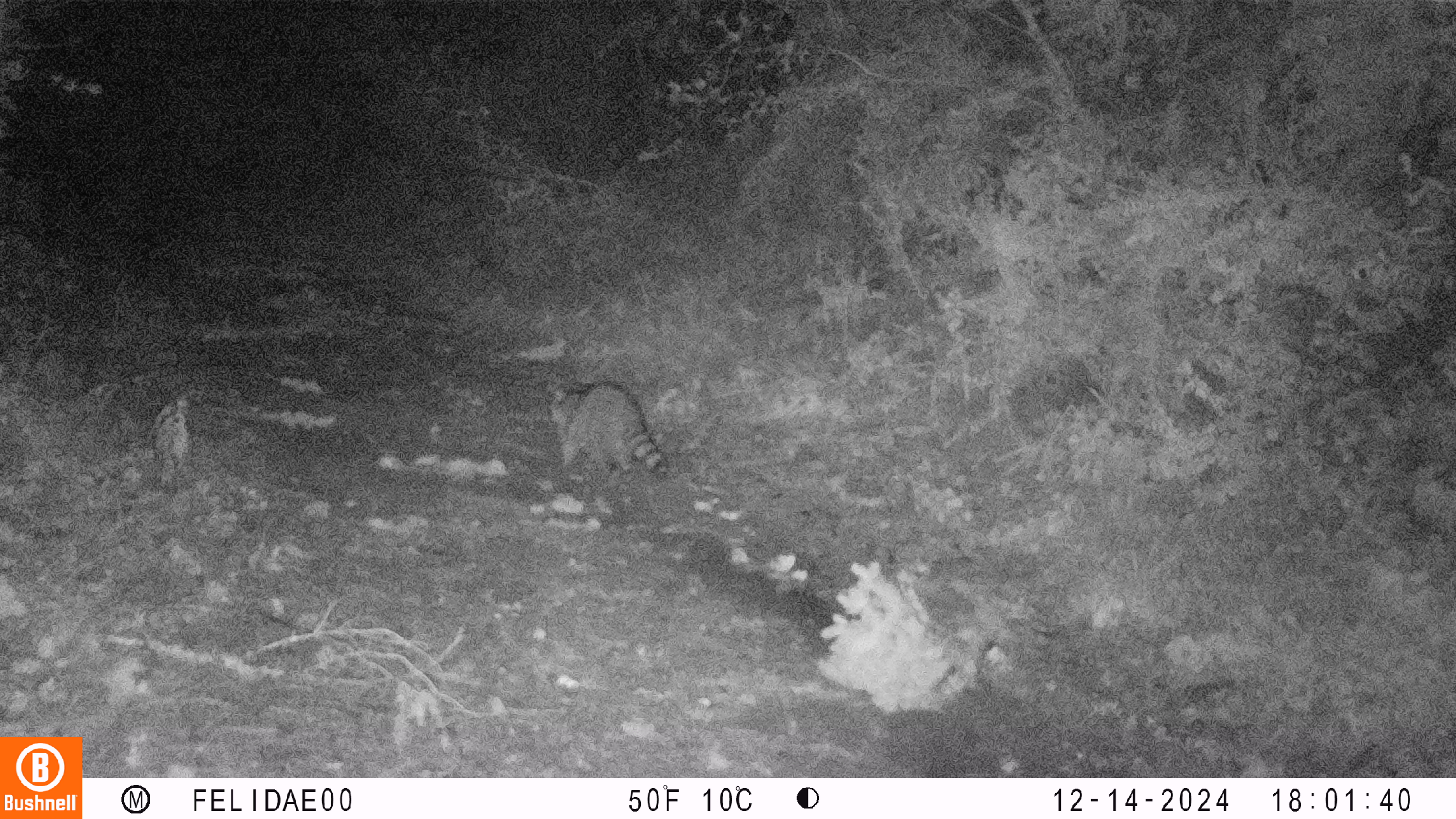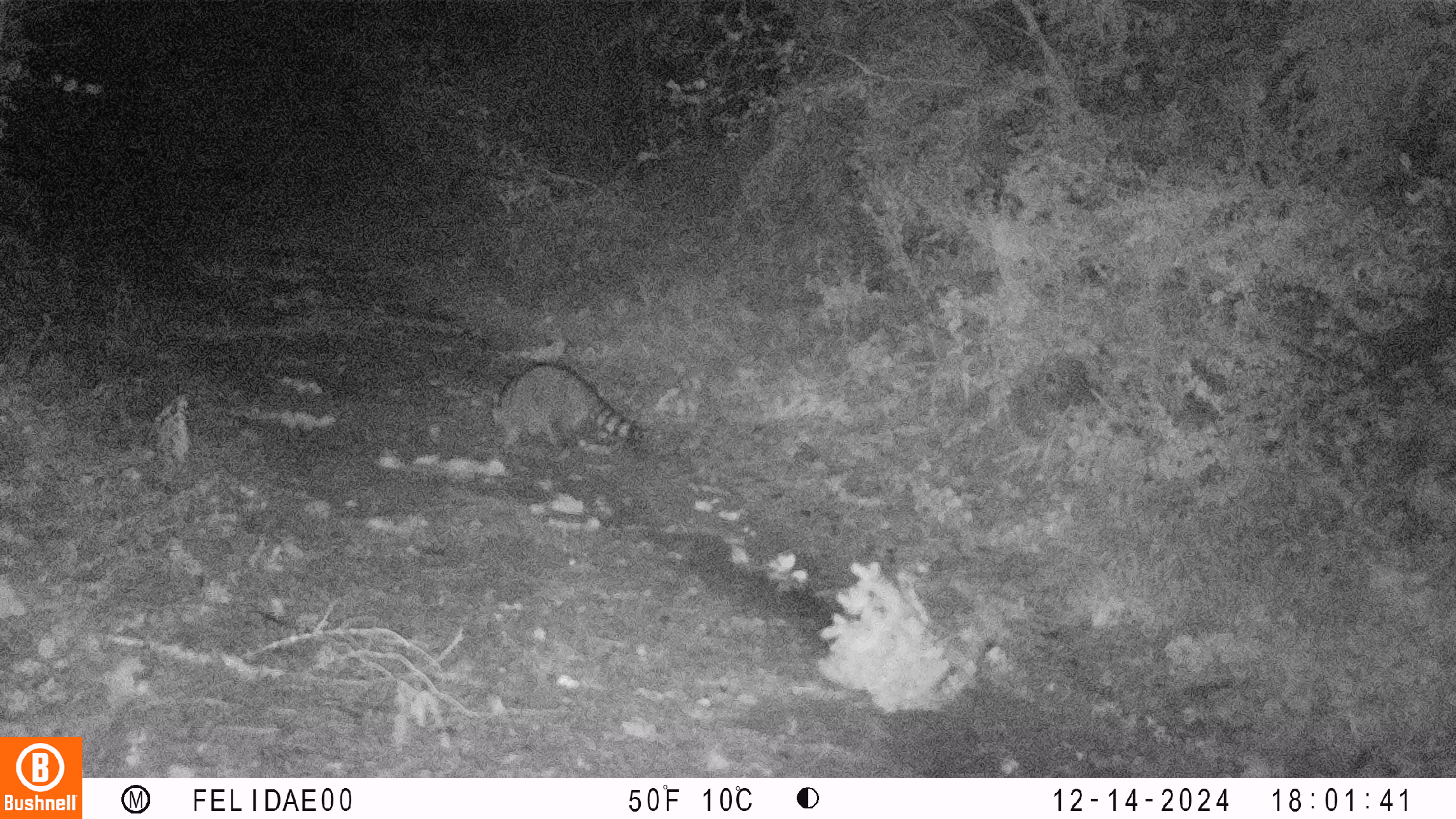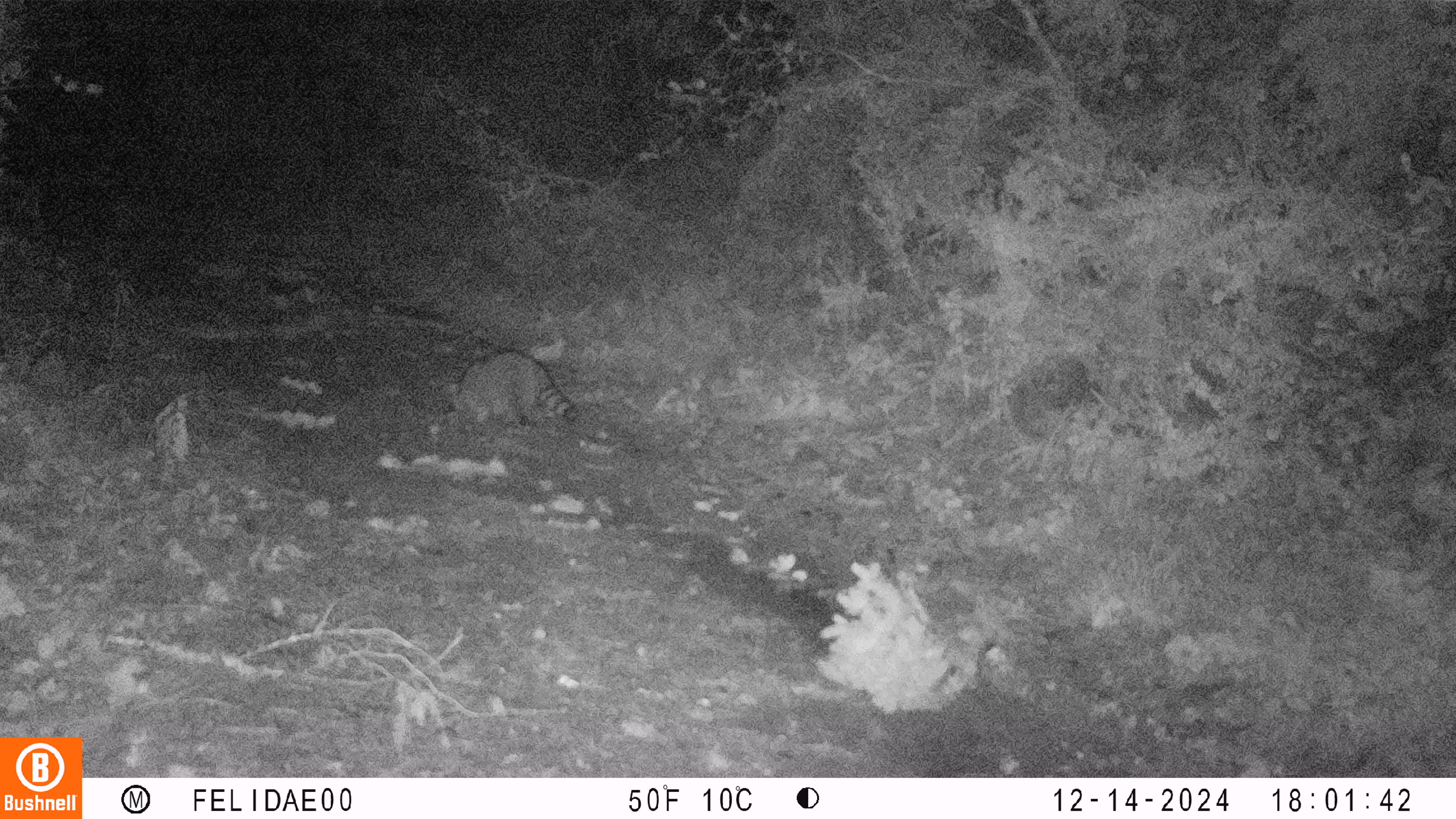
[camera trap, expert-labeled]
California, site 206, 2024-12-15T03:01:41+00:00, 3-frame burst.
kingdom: Animalia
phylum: Chordata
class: Mammalia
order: Carnivora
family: Procyonidae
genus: Procyon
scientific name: Procyon lotor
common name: raccoon